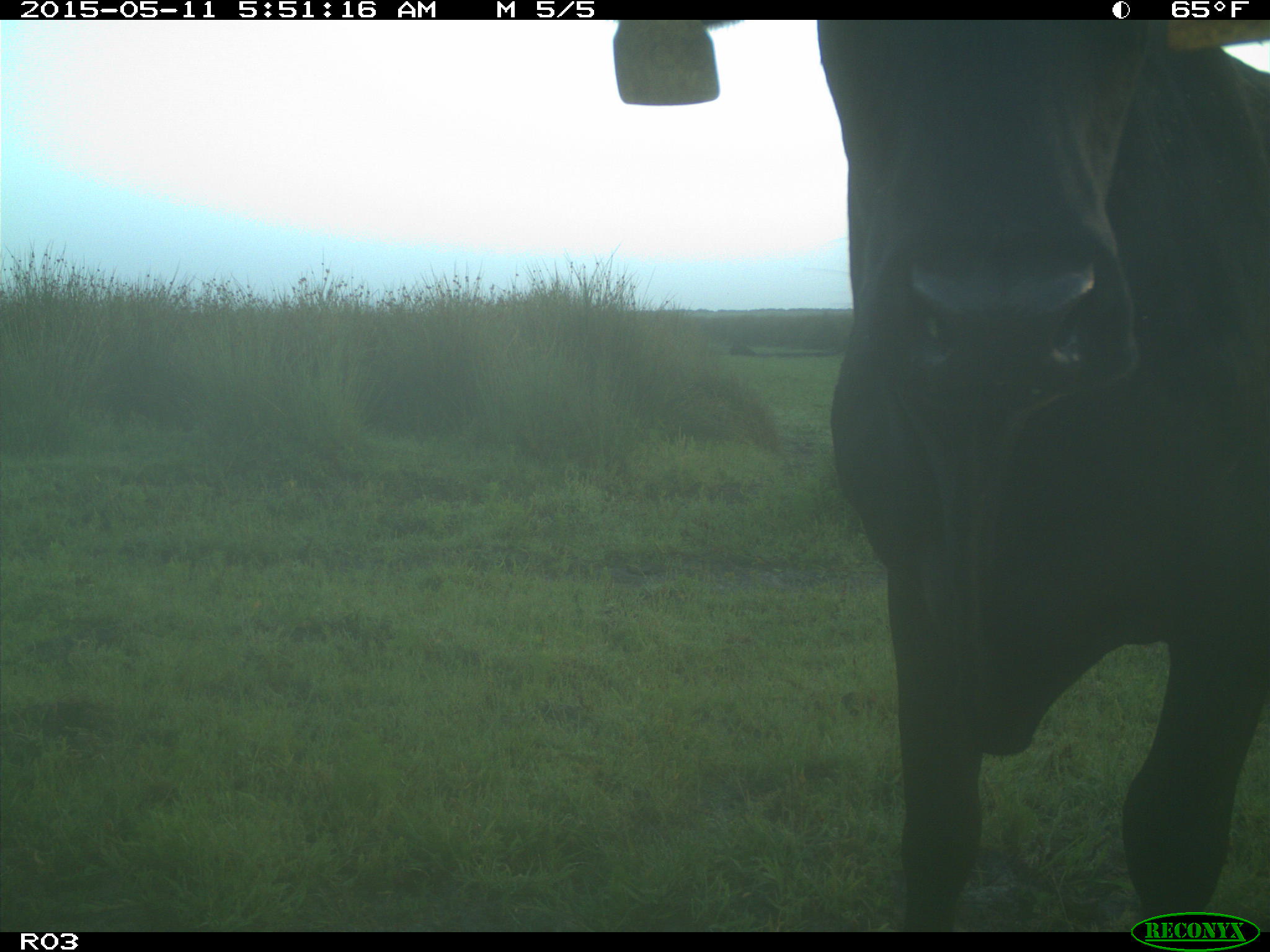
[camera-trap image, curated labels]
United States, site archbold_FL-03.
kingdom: Animalia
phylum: Chordata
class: Mammalia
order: Artiodactyla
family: Bovidae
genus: Bos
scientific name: Bos taurus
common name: domestic cow